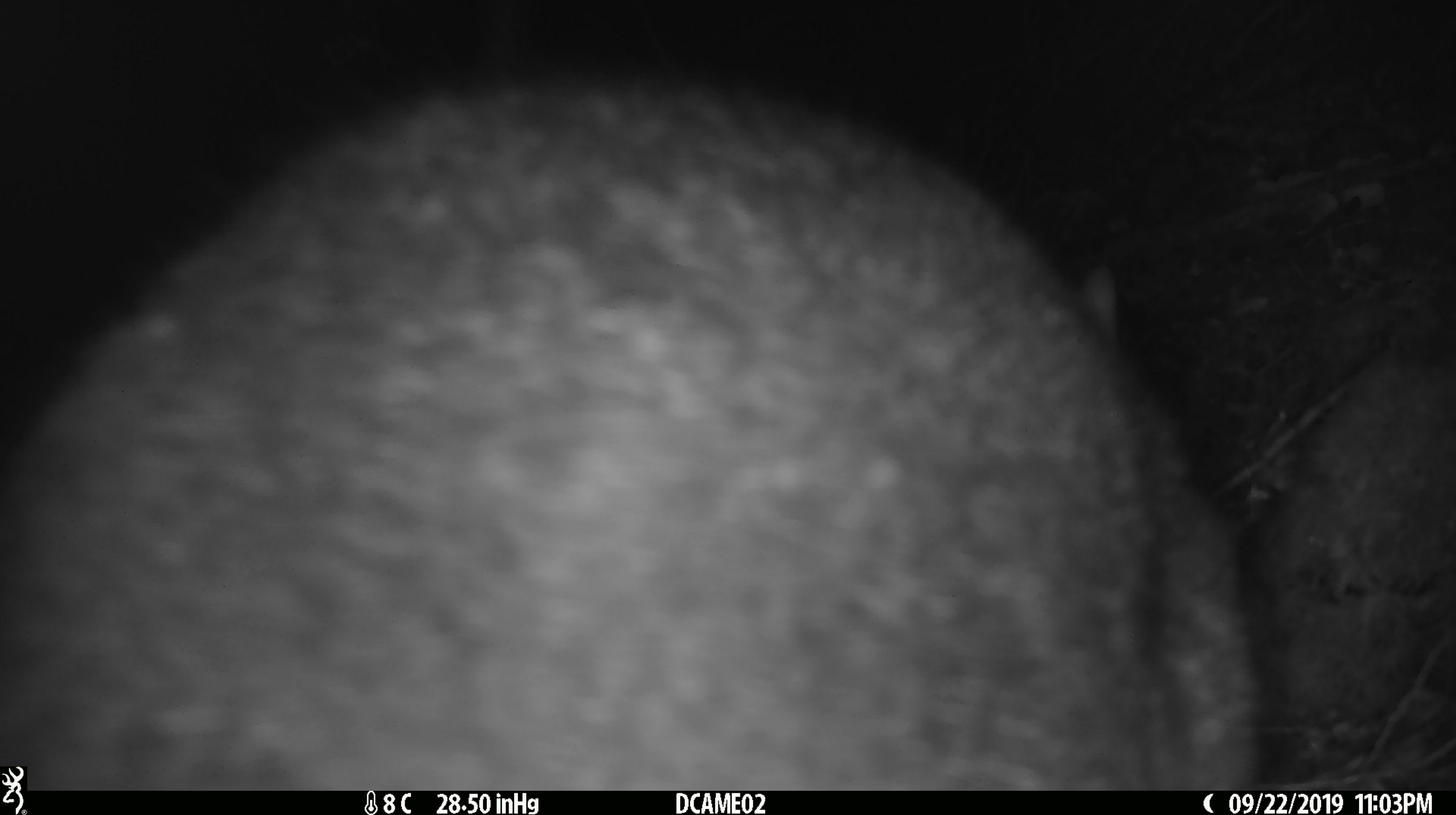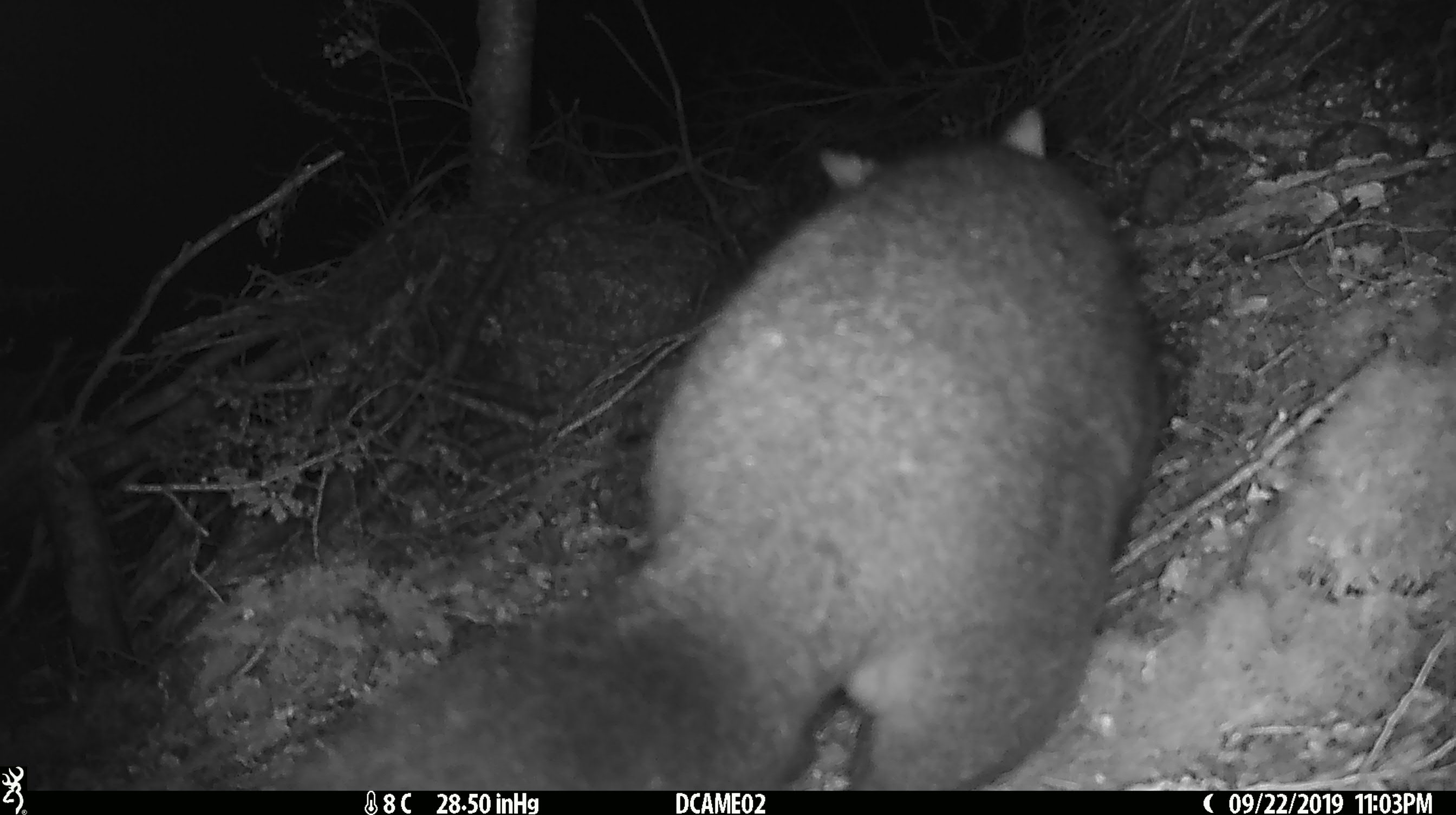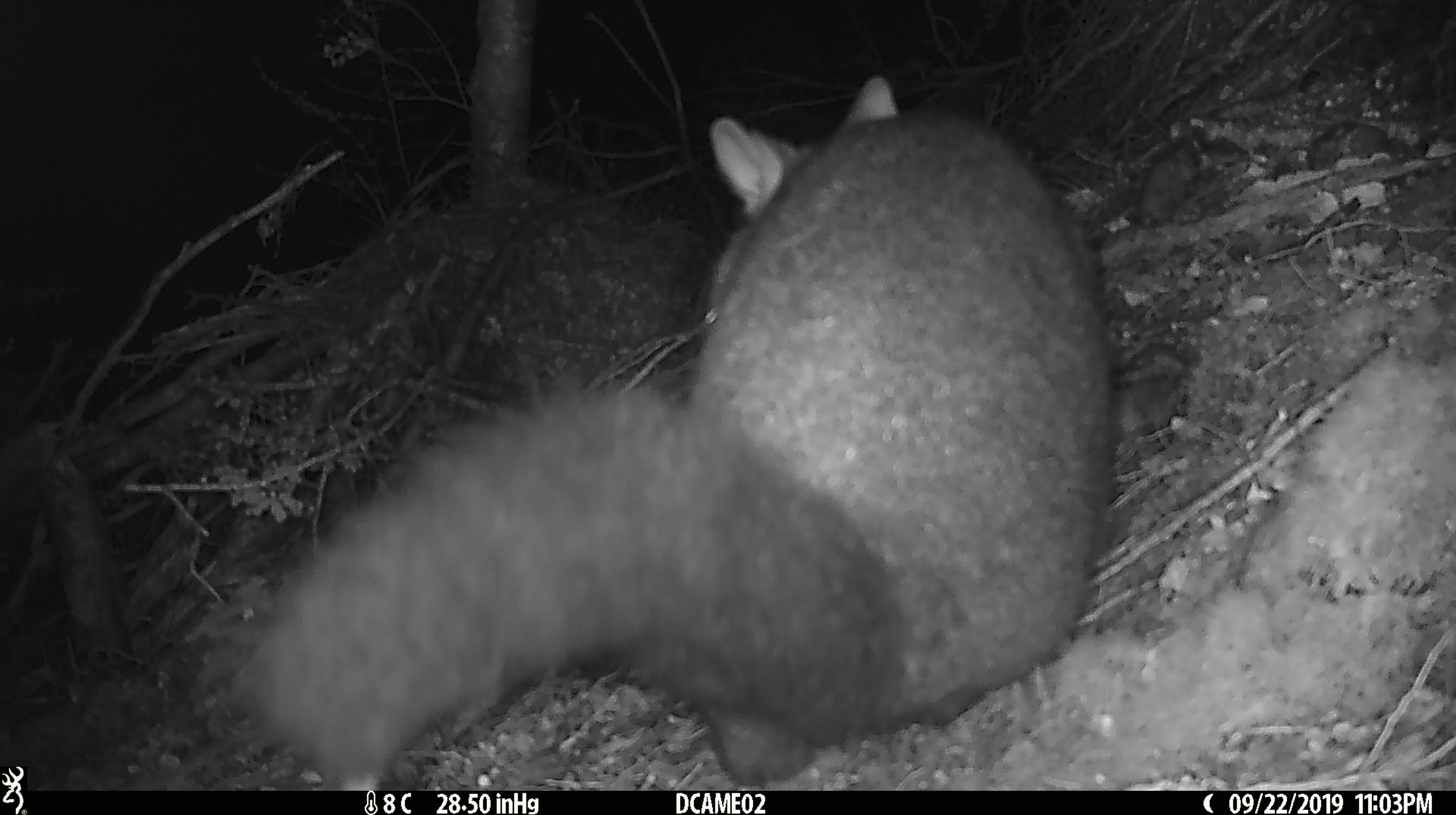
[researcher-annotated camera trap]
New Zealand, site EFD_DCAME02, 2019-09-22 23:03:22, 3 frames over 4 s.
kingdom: Animalia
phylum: Chordata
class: Mammalia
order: Diprotodontia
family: Phalangeridae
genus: Trichosurus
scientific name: Trichosurus vulpecula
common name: common brushtail possum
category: possum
Possum (common brushtail possum) (Trichosurus vulpecula).